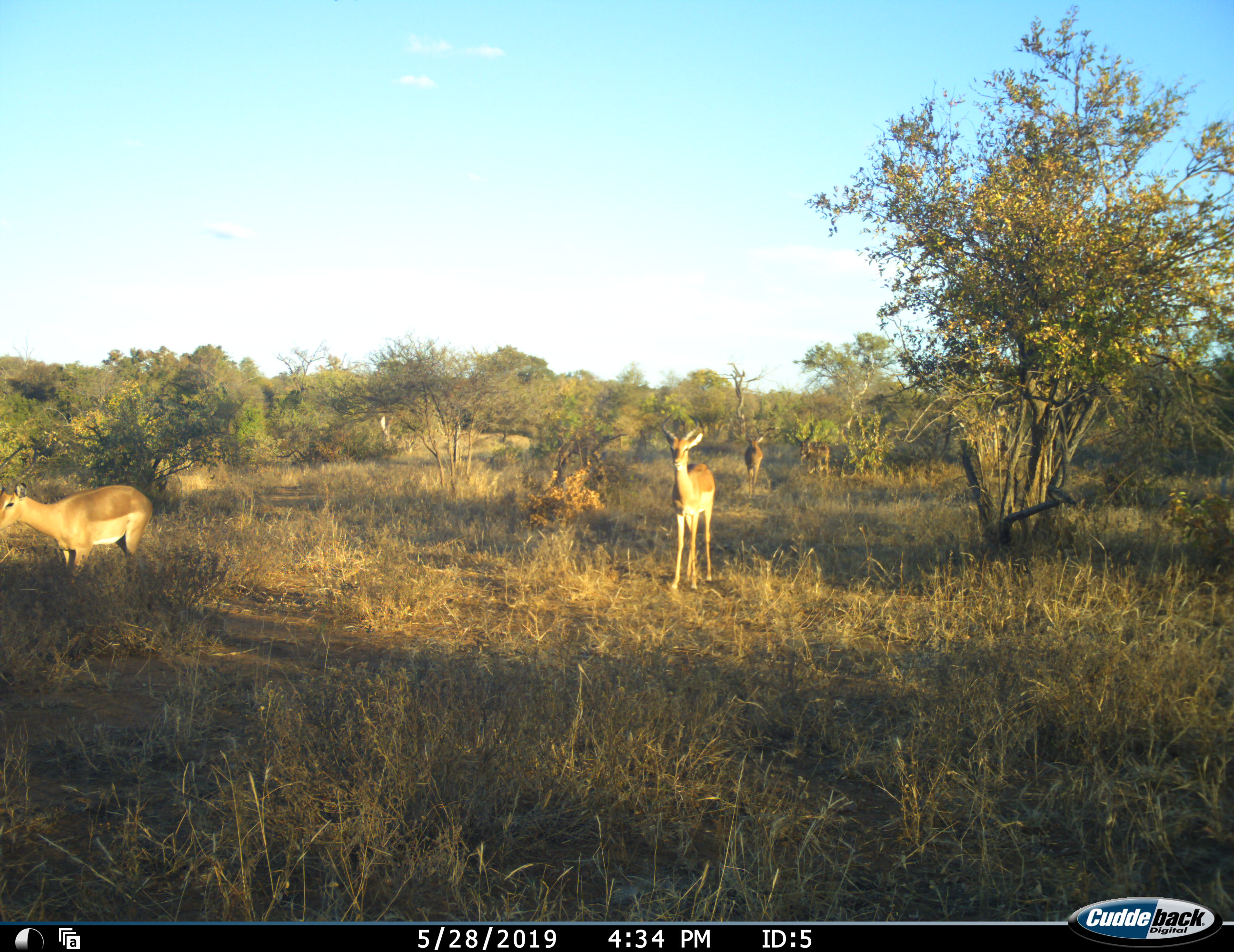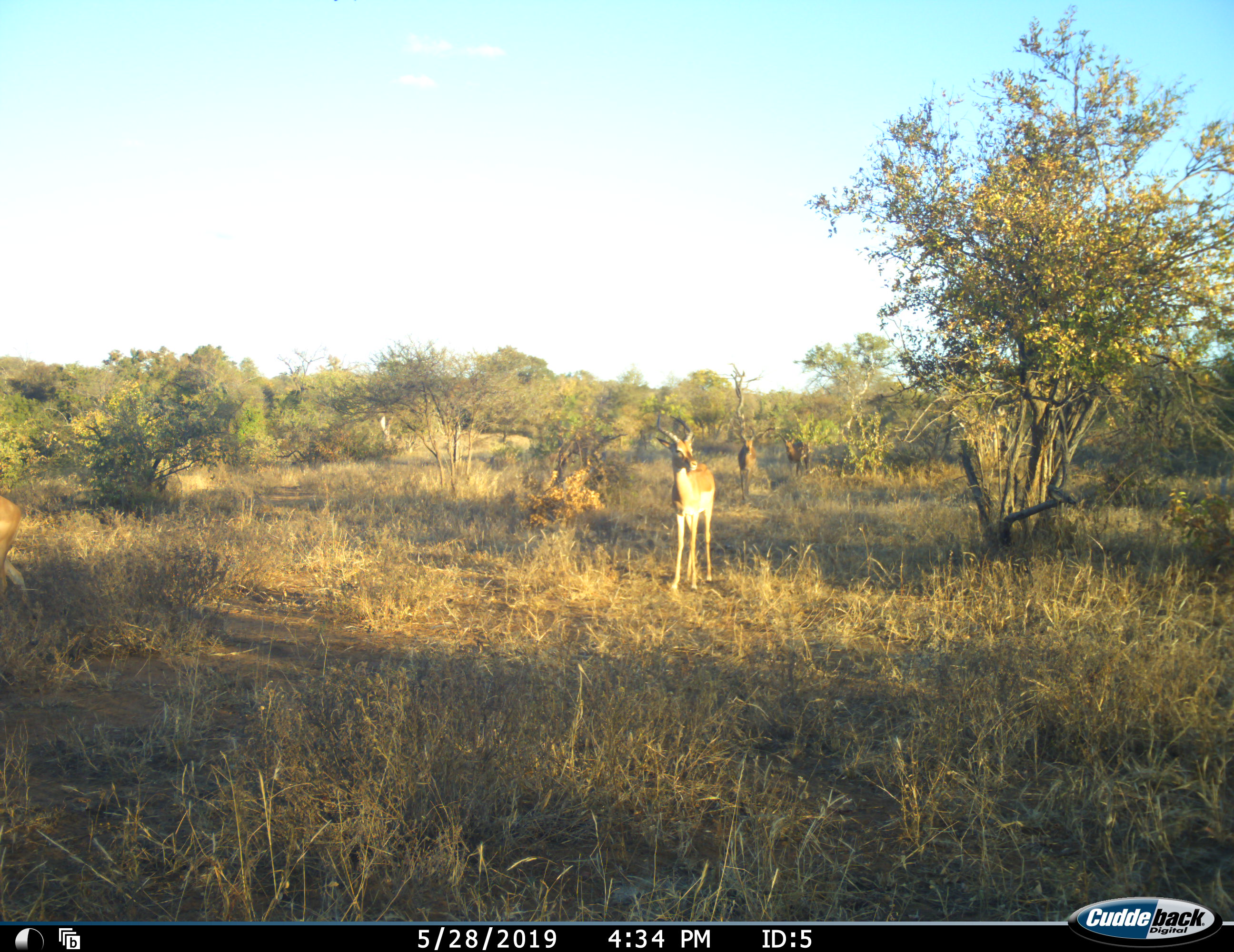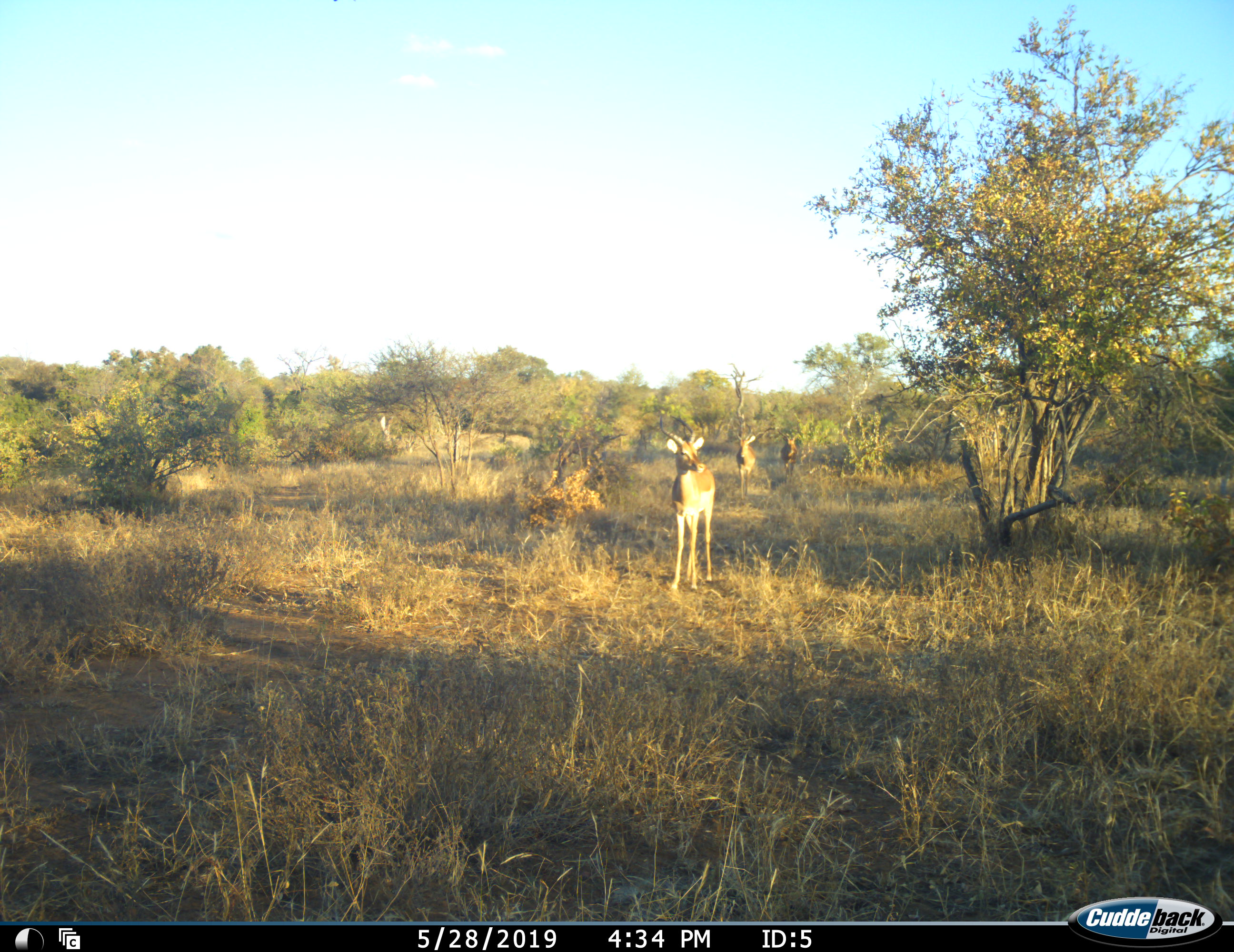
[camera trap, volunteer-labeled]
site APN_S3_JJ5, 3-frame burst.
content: unidentified animal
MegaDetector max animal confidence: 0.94